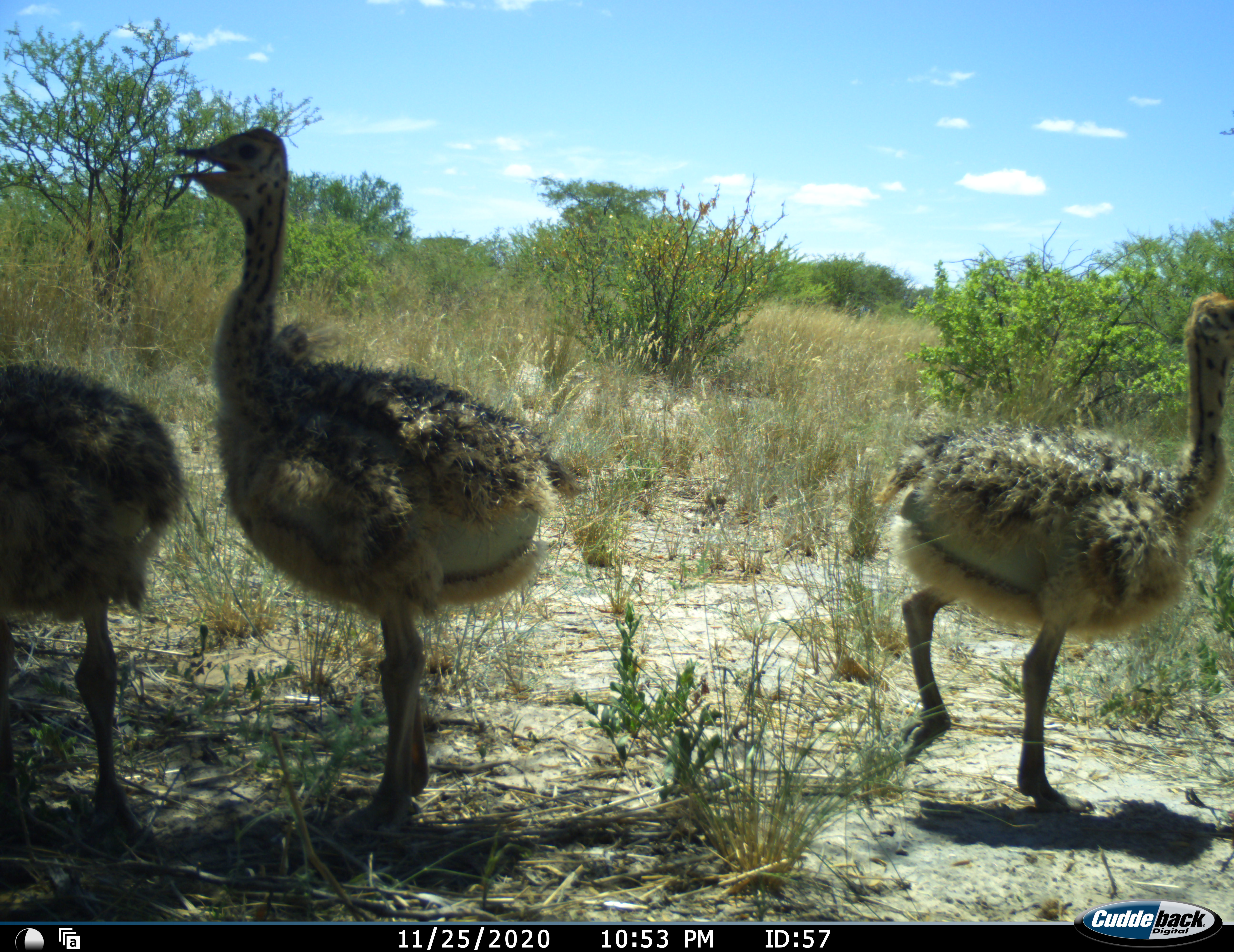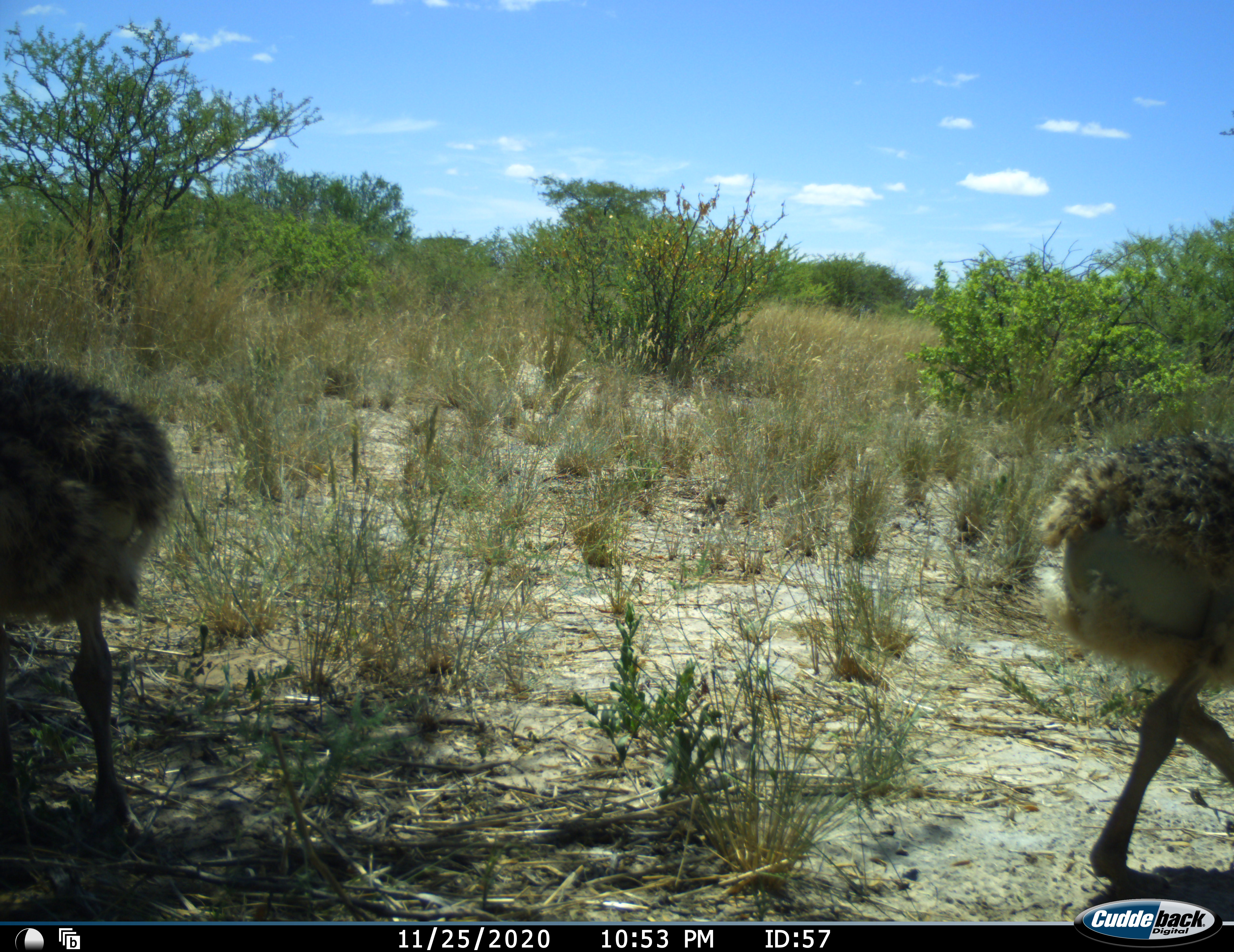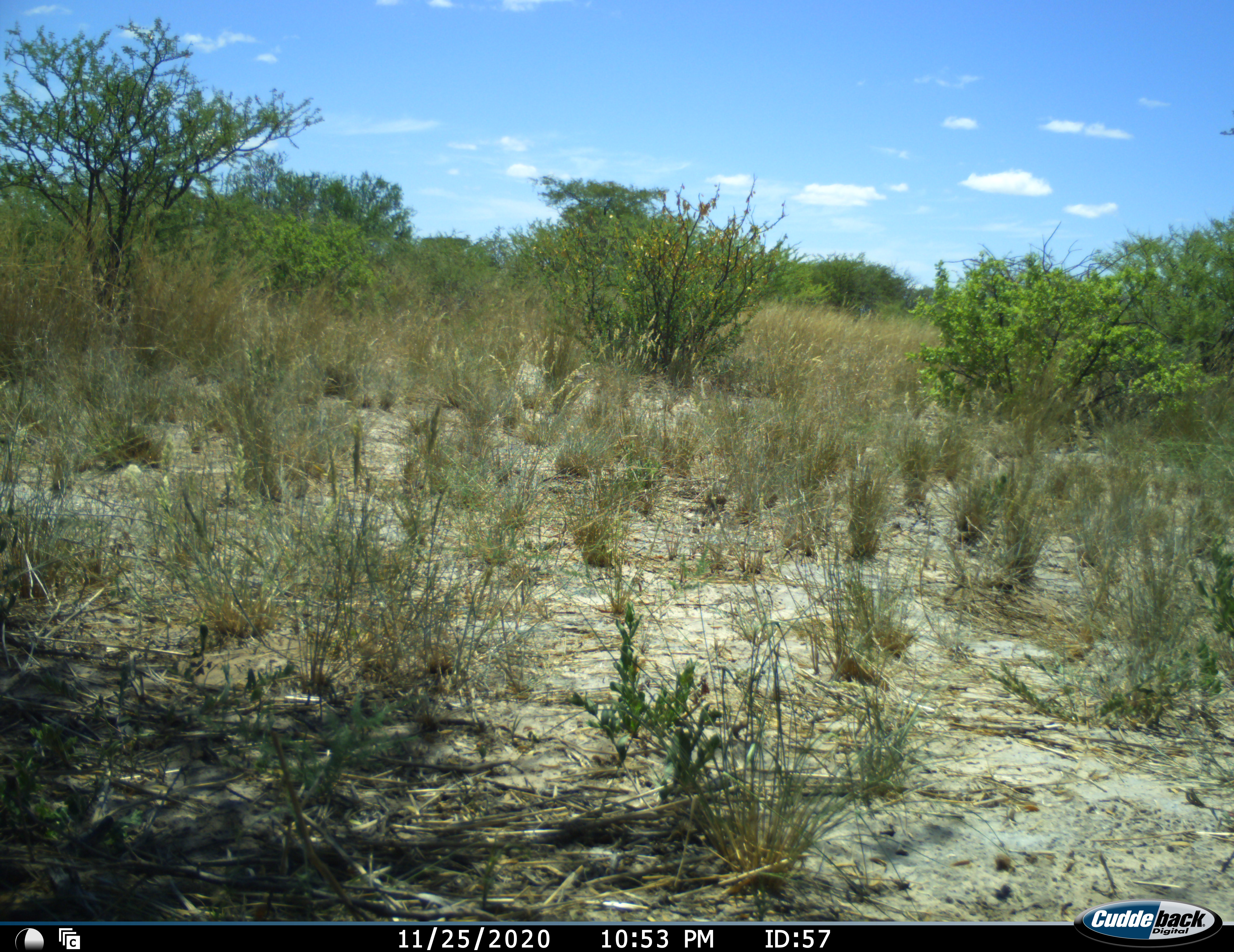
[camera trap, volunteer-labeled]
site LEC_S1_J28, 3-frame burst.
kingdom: Animalia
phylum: Chordata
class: Aves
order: Struthioniformes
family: Struthionidae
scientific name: Struthionidae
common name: ostrich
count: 3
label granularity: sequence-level